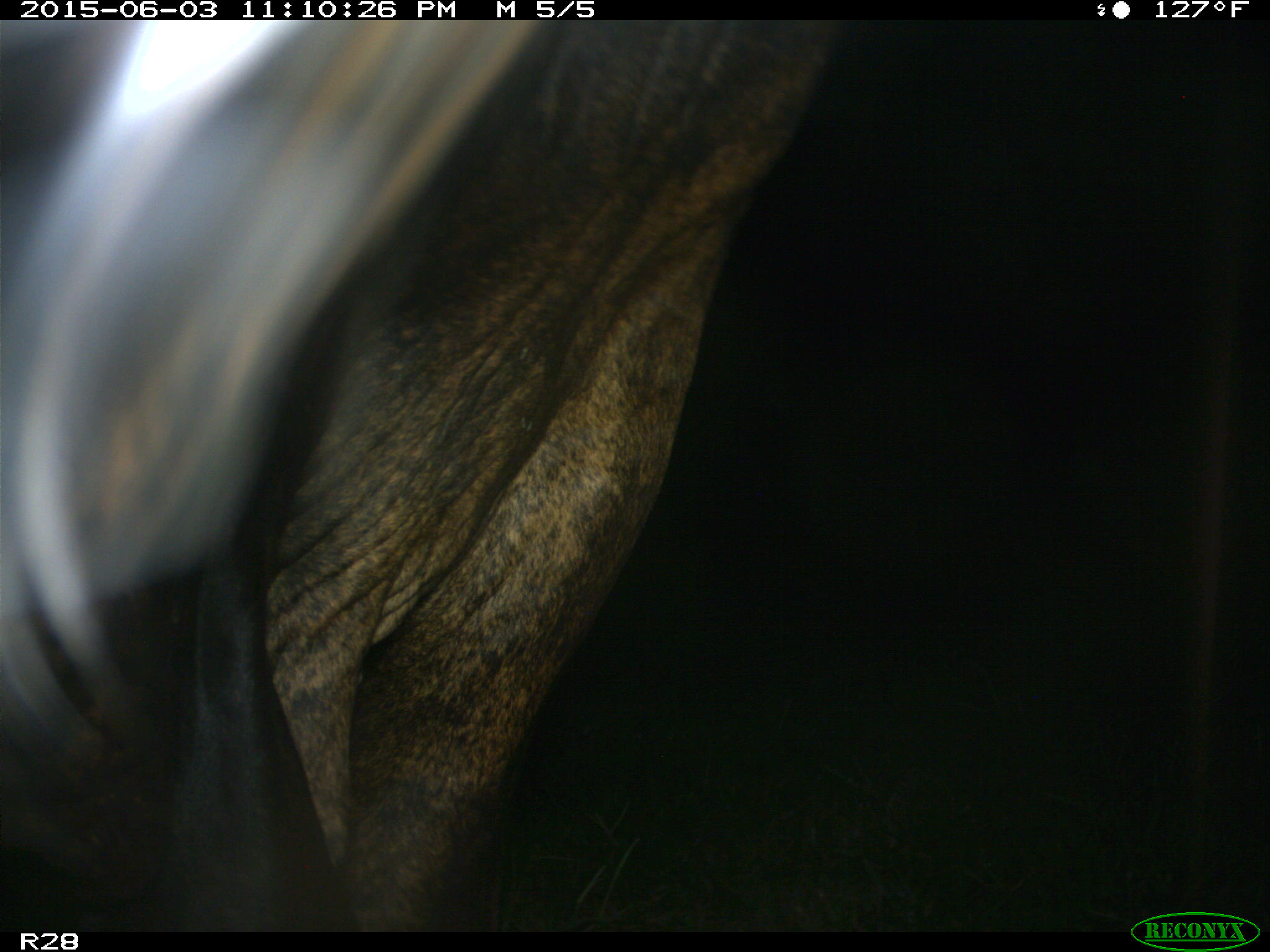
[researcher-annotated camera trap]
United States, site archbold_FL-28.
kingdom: Animalia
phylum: Chordata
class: Mammalia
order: Artiodactyla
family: Bovidae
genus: Bos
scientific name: Bos taurus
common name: domestic cow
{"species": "Bos taurus (domestic cow)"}